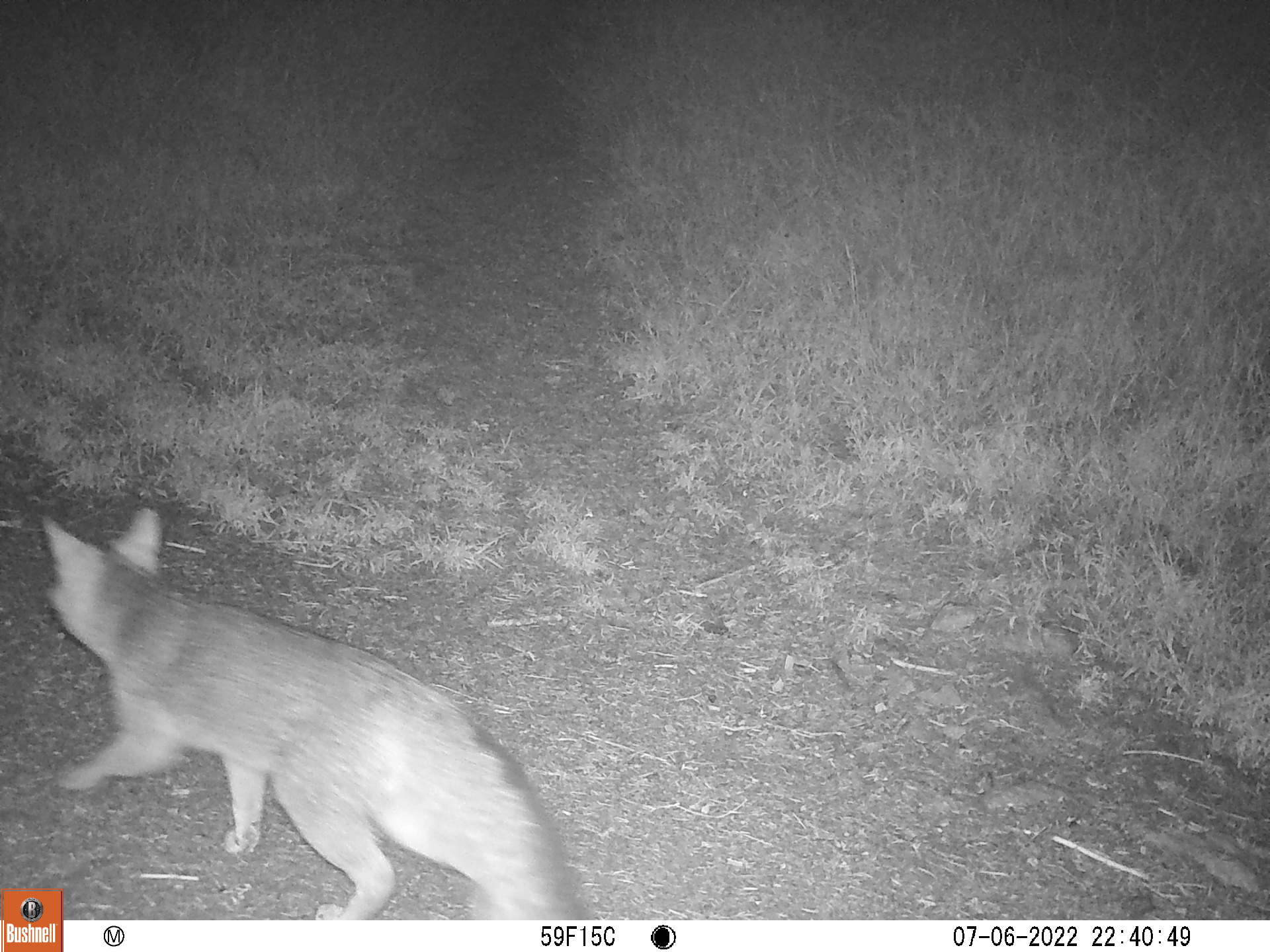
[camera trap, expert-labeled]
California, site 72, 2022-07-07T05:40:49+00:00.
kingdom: Animalia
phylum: Chordata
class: Mammalia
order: Carnivora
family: Canidae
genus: Urocyon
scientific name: Urocyon cinereoargenteus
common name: gray fox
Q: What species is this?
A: Gray fox (Urocyon cinereoargenteus).